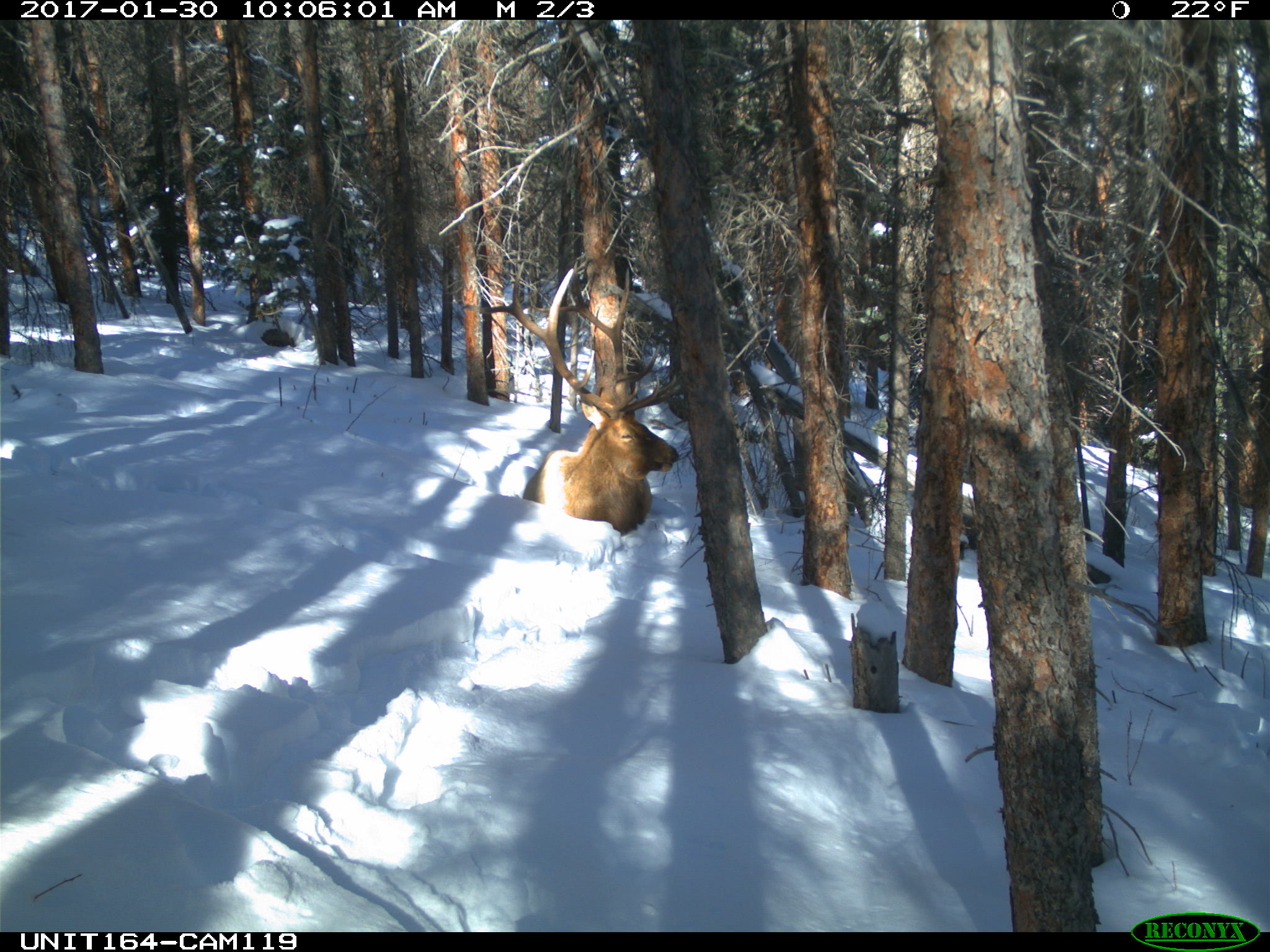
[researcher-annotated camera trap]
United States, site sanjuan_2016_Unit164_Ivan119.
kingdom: Animalia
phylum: Chordata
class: Mammalia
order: Artiodactyla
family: Cervidae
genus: Cervus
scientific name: Cervus elaphus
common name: red deer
Cervus elaphus (red deer).